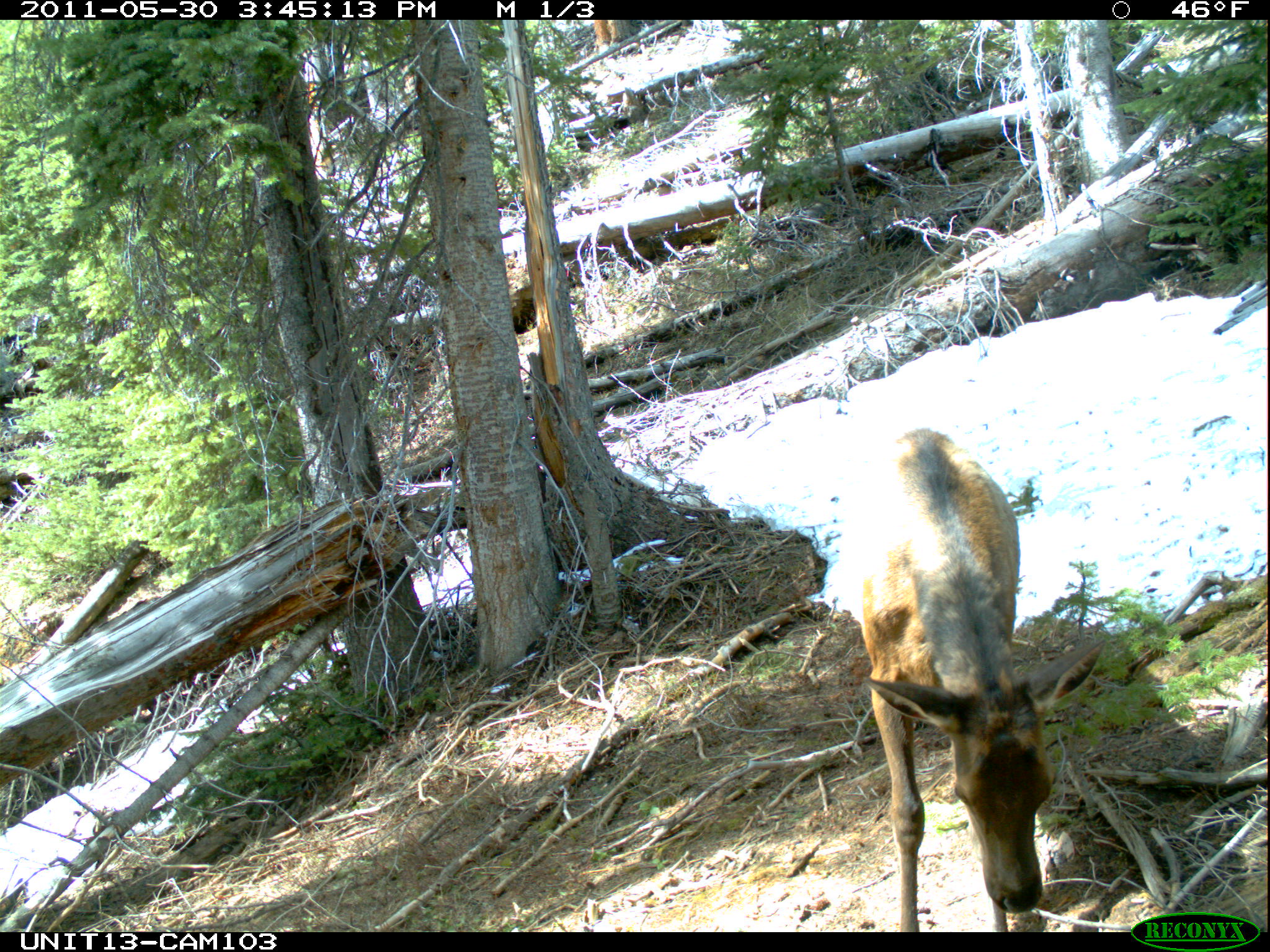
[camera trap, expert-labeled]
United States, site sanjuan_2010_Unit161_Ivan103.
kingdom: Animalia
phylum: Chordata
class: Mammalia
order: Artiodactyla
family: Cervidae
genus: Cervus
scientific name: Cervus elaphus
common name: red deer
Cervus elaphus (red deer).